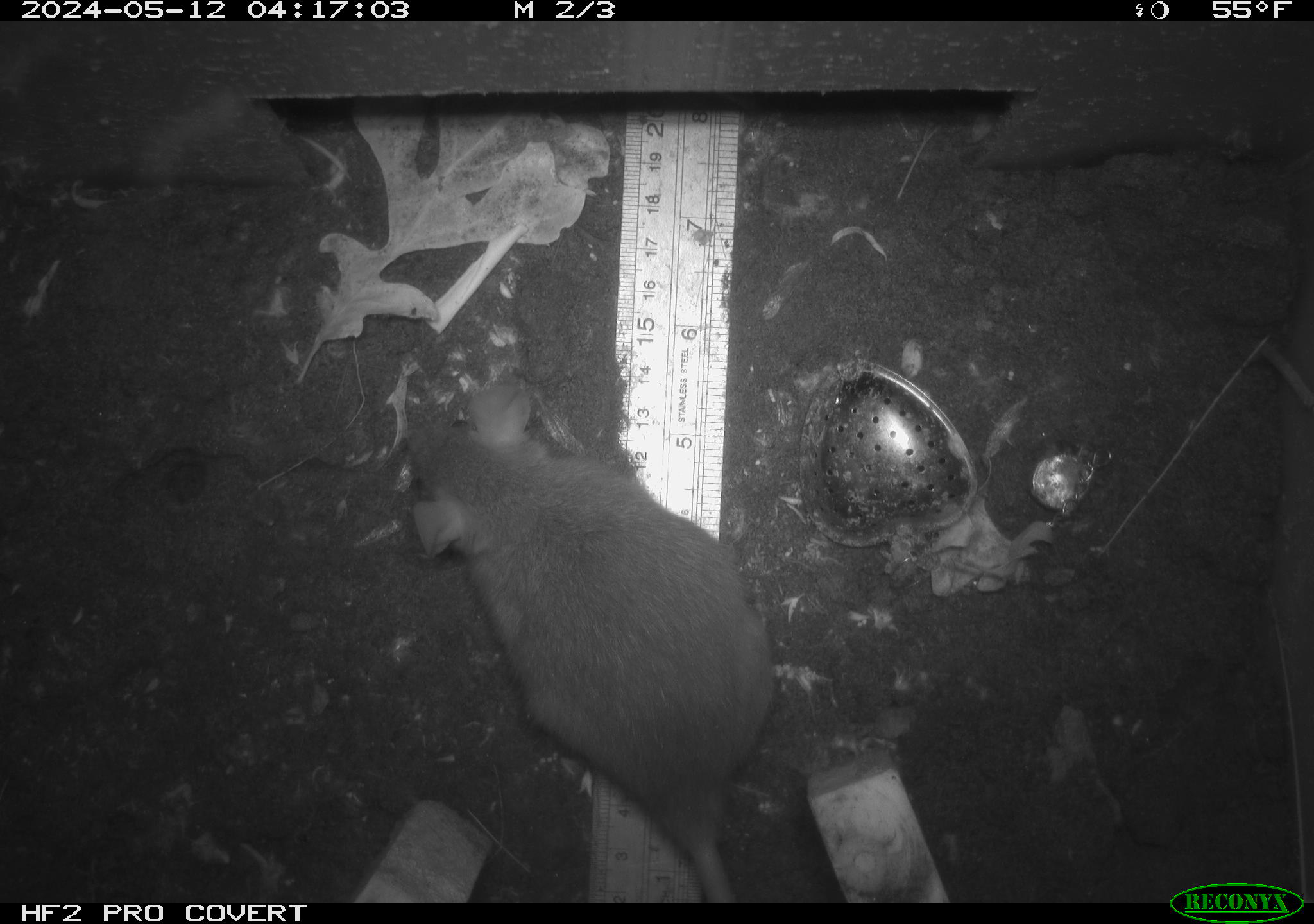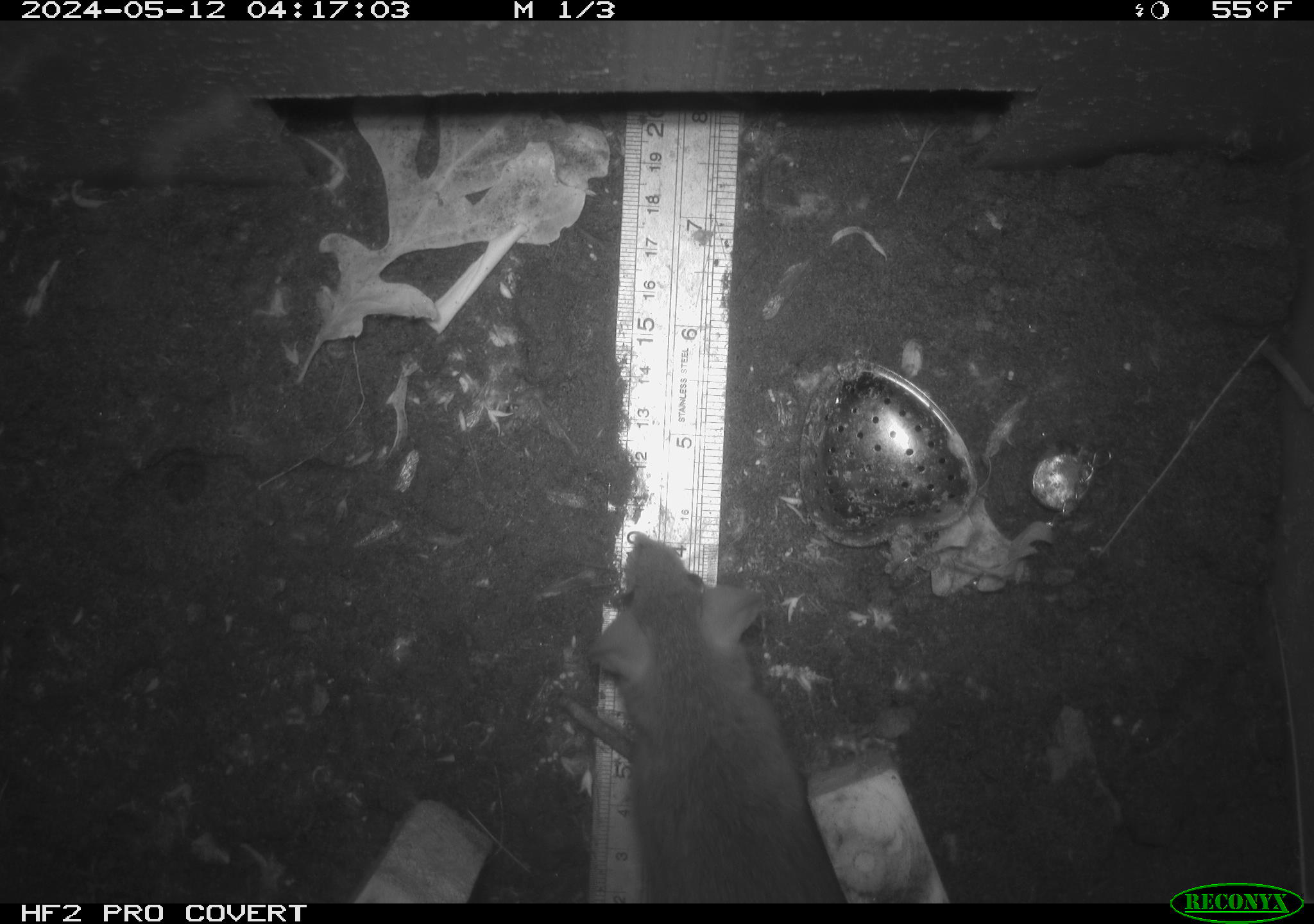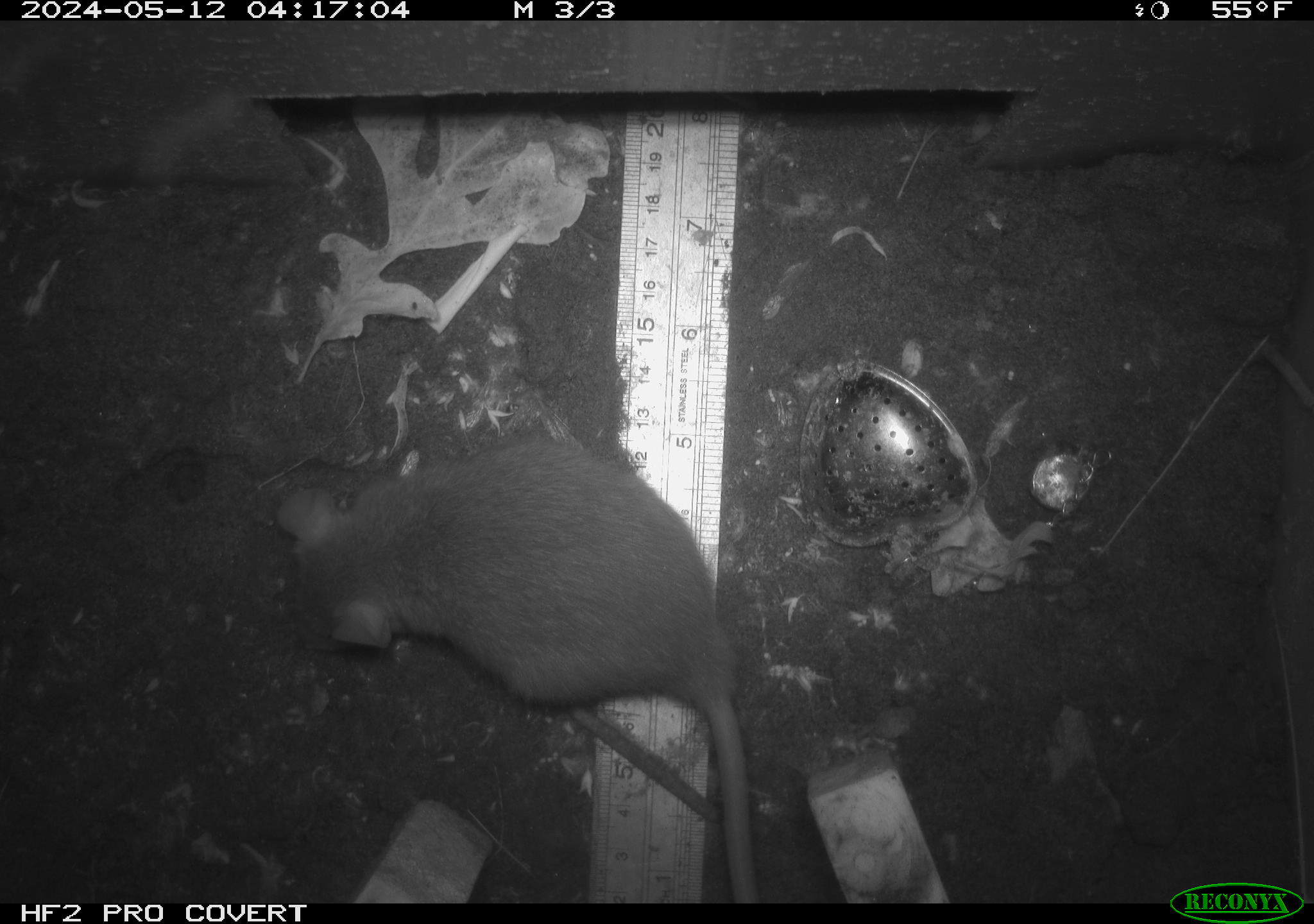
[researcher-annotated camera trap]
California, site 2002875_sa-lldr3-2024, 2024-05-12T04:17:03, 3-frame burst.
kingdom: Animalia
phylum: Chordata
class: Mammalia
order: Rodentia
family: Muridae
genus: Rattus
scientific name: Rattus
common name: rat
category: rattus species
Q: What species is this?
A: Rattus species (rat) (Rattus).